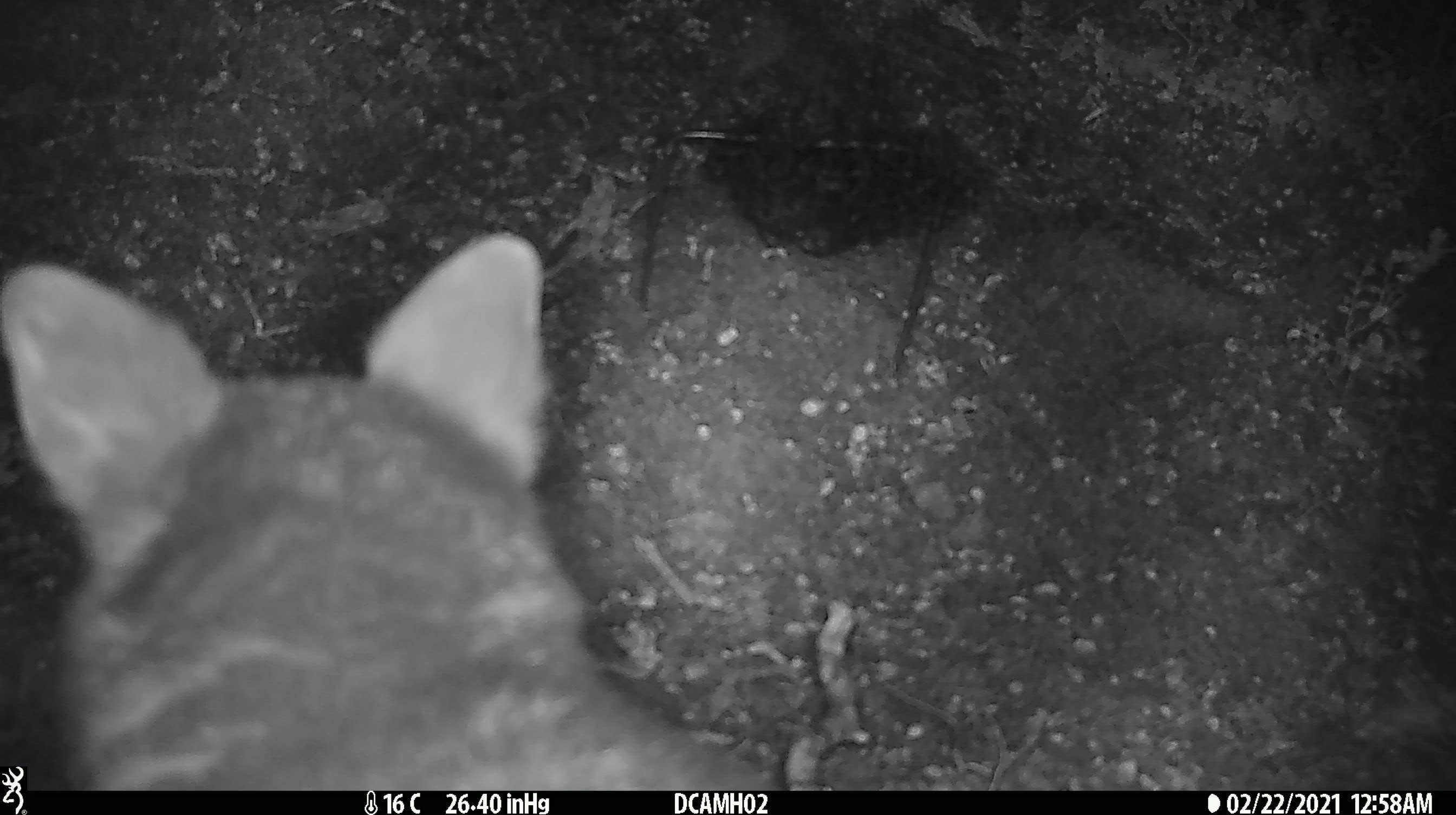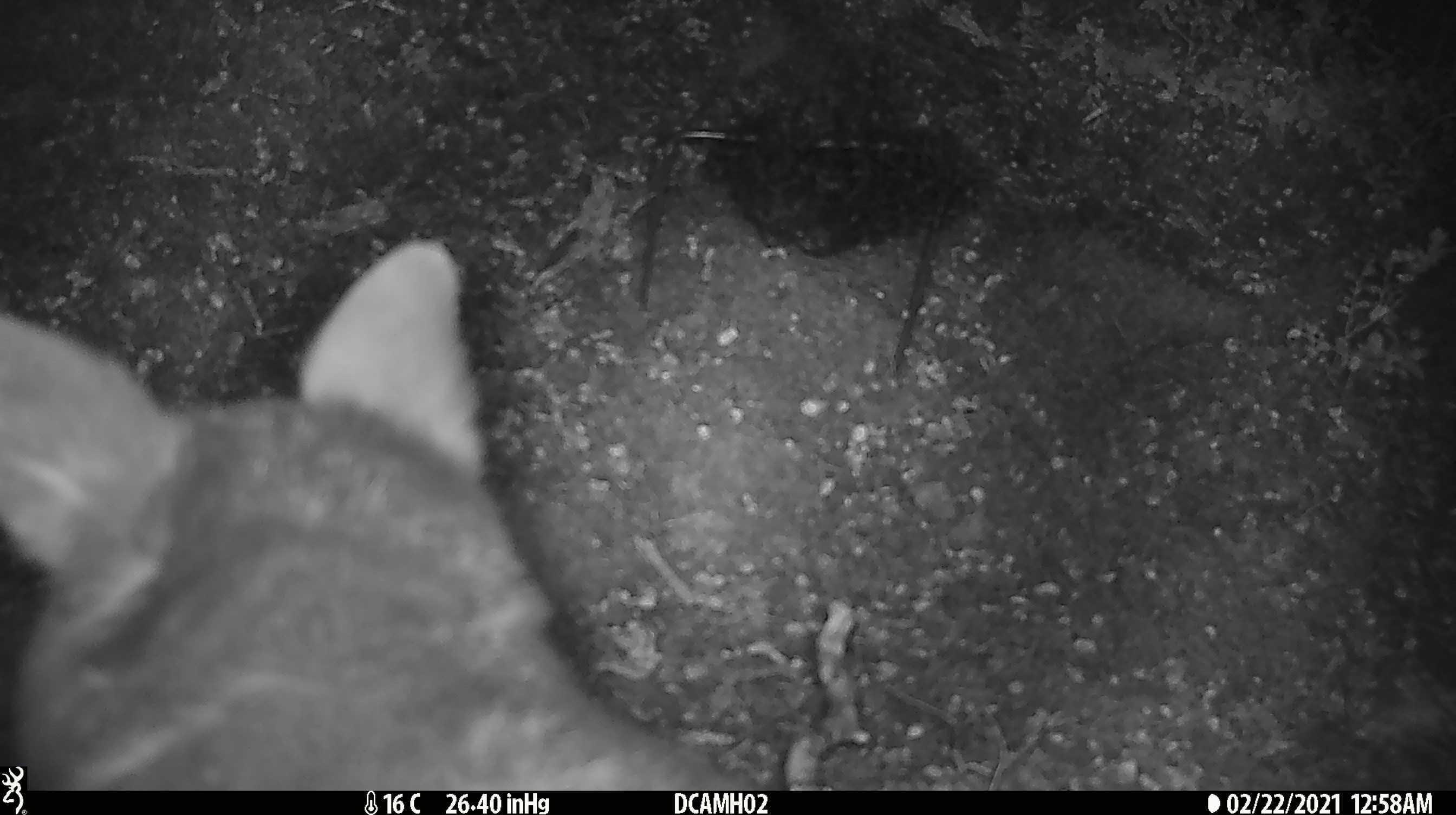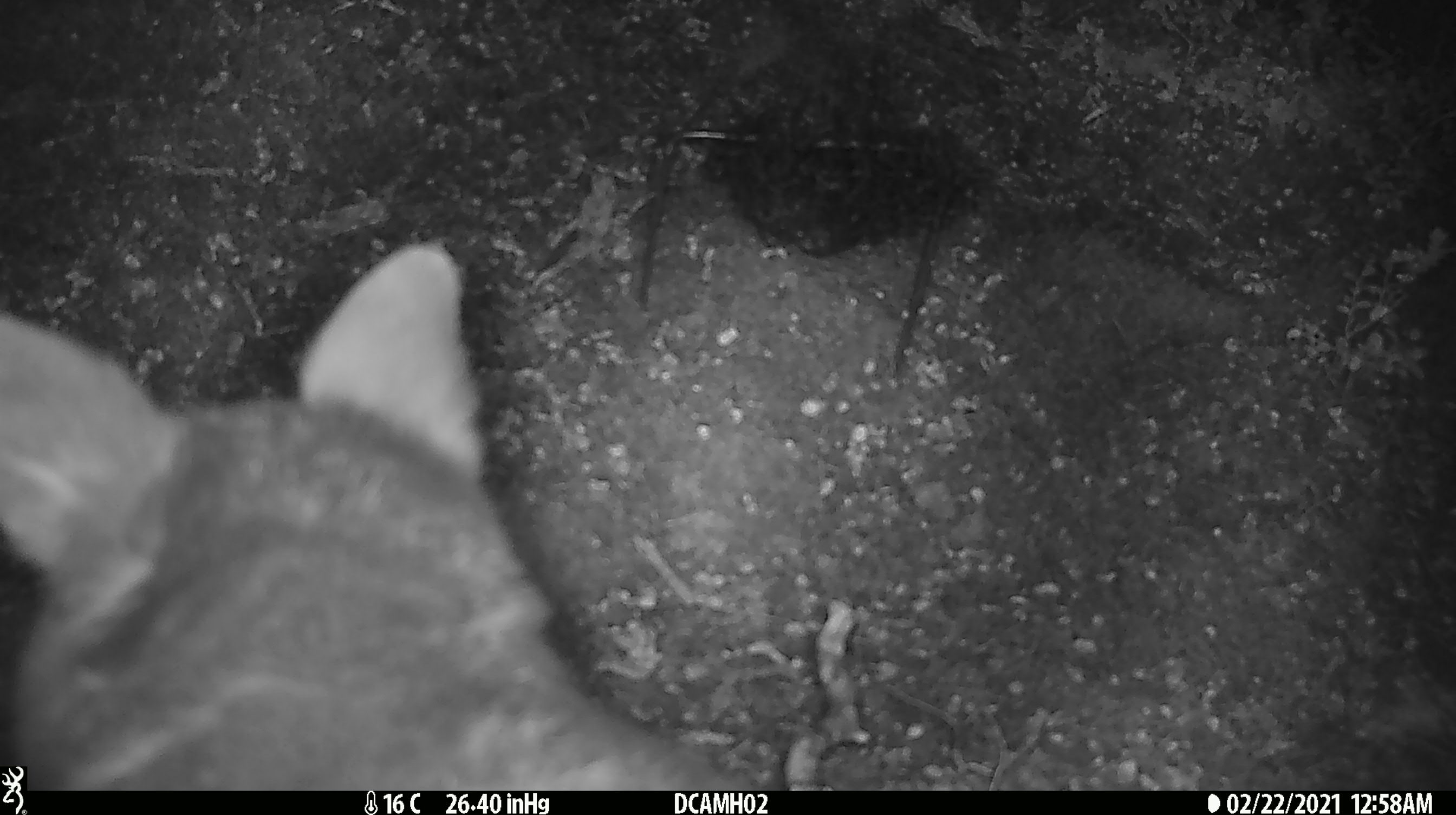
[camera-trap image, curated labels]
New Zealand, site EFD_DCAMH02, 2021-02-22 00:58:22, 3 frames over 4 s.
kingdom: Animalia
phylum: Chordata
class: Mammalia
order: Diprotodontia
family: Phalangeridae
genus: Trichosurus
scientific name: Trichosurus vulpecula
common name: common brushtail possum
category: possum